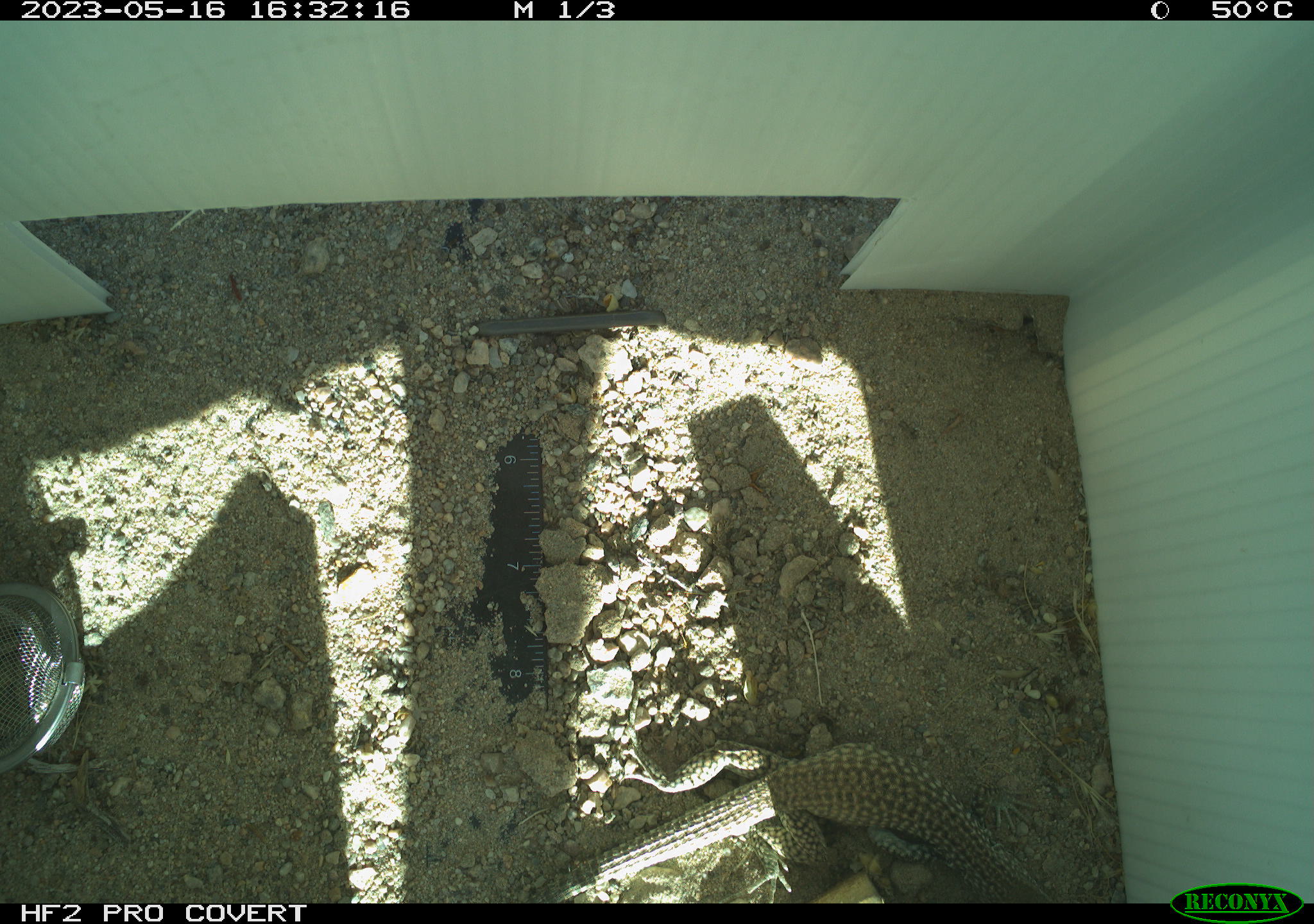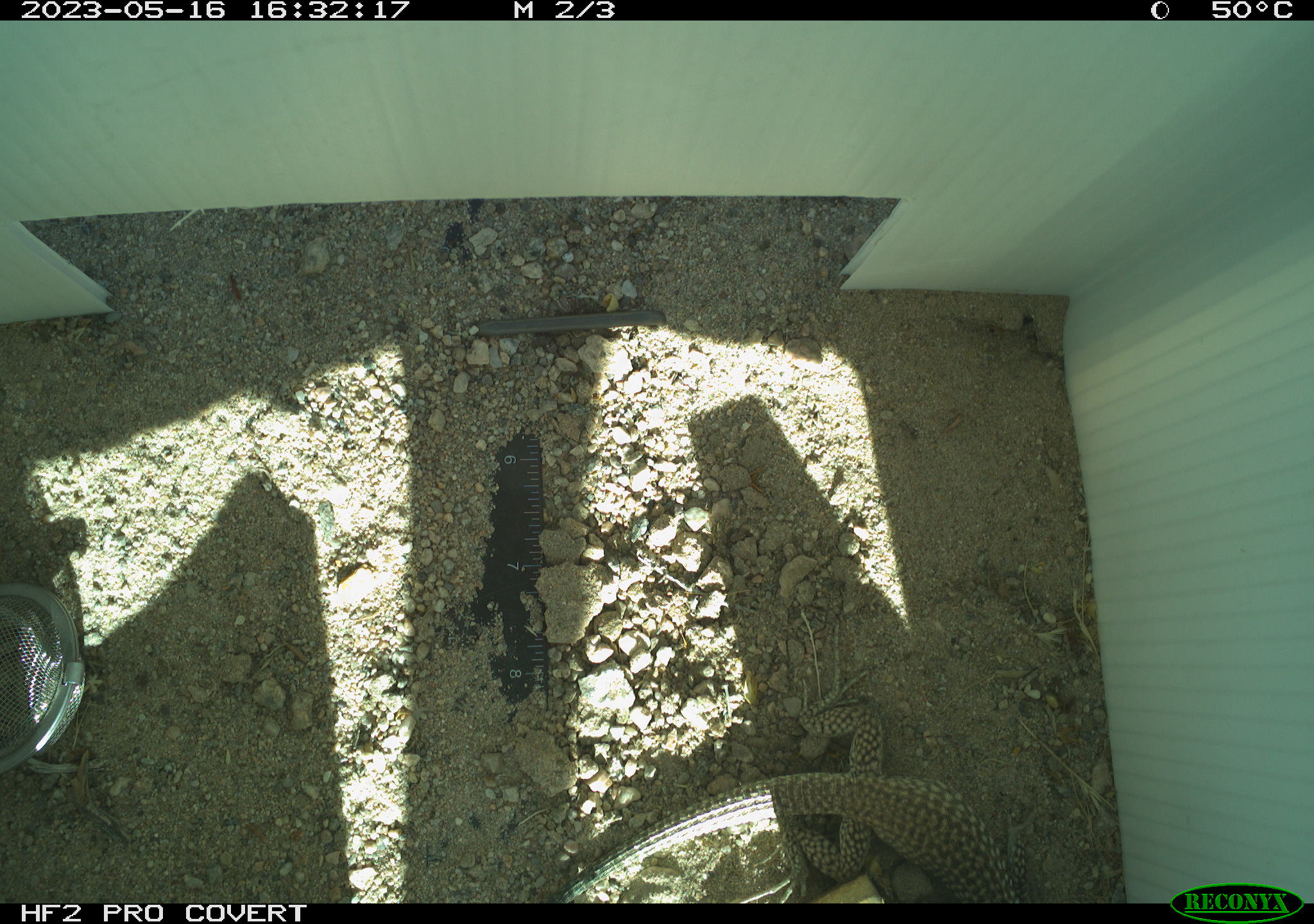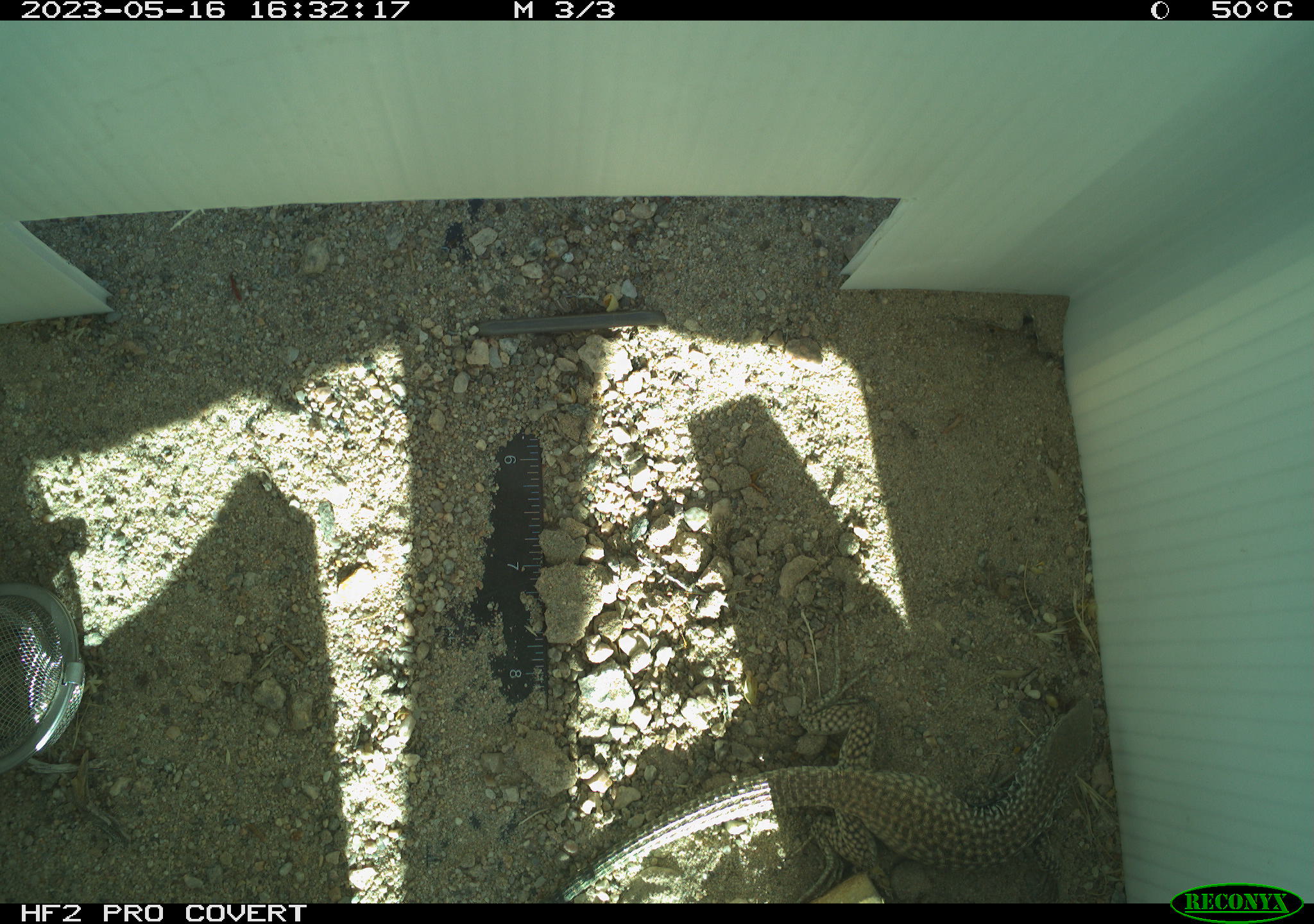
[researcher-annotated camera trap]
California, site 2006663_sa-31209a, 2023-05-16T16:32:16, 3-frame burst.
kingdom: Animalia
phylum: Chordata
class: Reptilia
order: Squamata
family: Teiidae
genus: Aspidoscelis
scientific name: Aspidoscelis tigris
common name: western whiptail